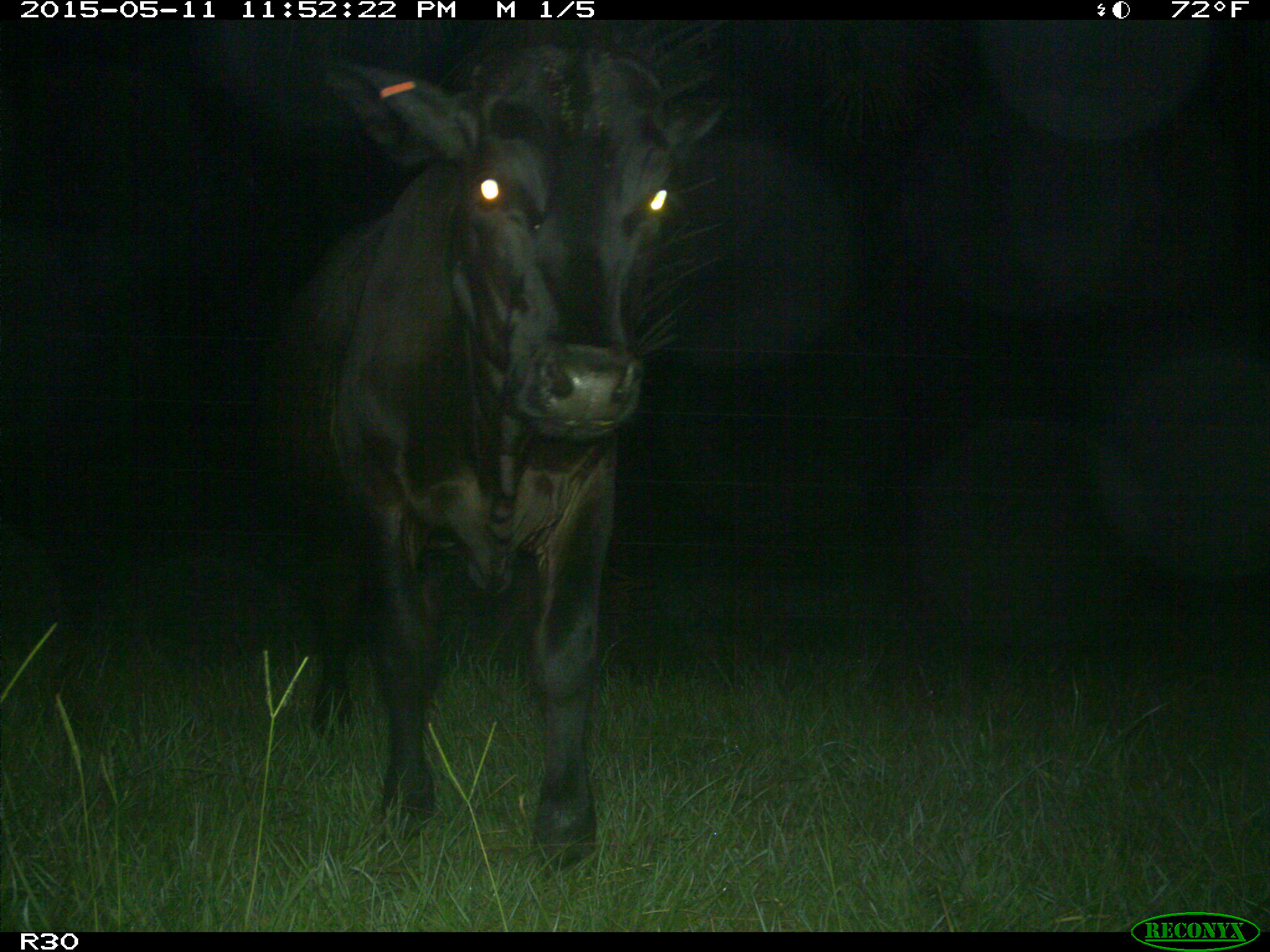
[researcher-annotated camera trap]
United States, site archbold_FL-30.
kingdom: Animalia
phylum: Chordata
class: Mammalia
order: Artiodactyla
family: Bovidae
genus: Bos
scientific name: Bos taurus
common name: domestic cow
Bos taurus (domestic cow).